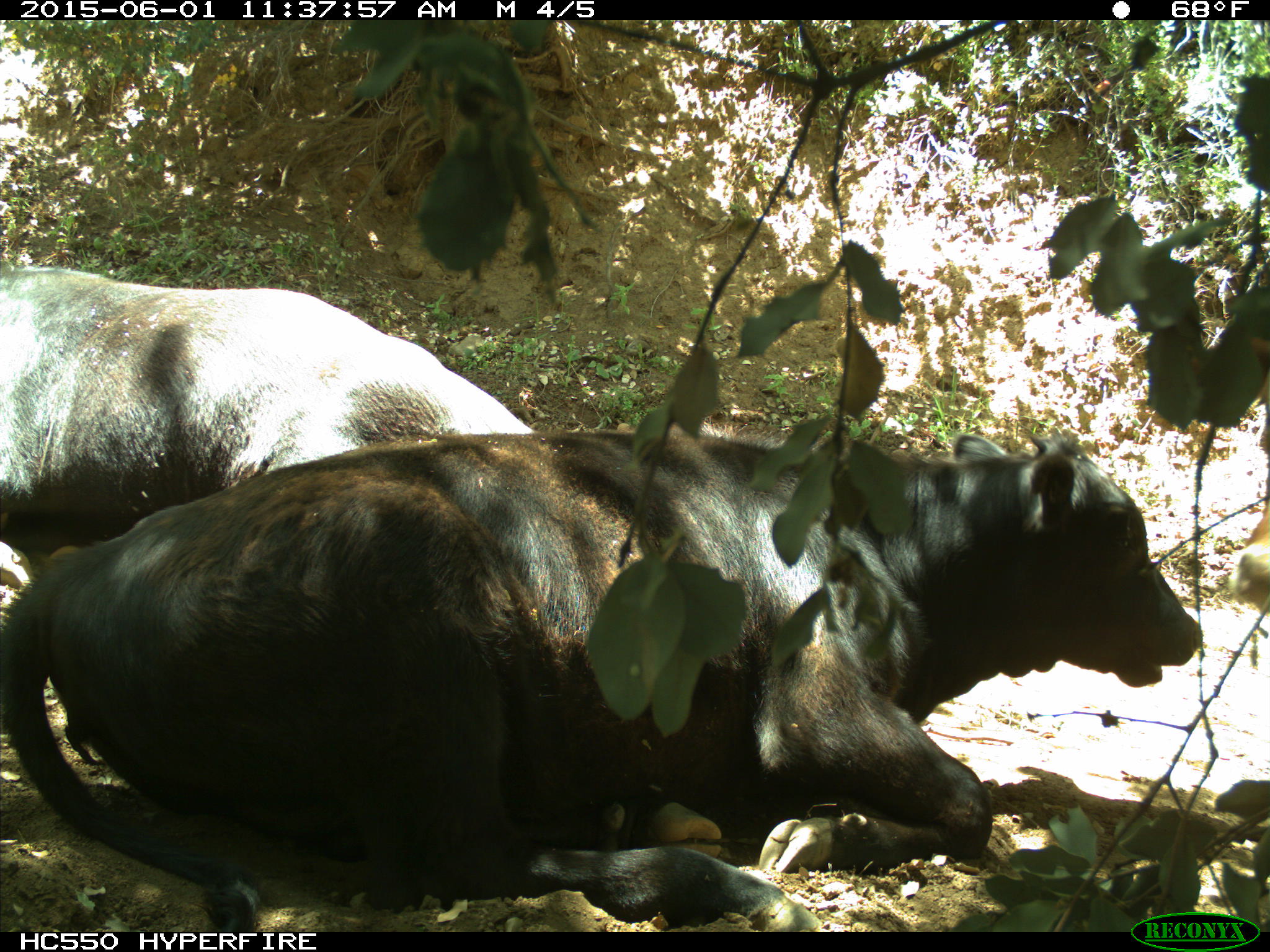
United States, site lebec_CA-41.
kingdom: Animalia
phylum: Chordata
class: Mammalia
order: Artiodactyla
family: Bovidae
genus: Bos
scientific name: Bos taurus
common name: domestic cow